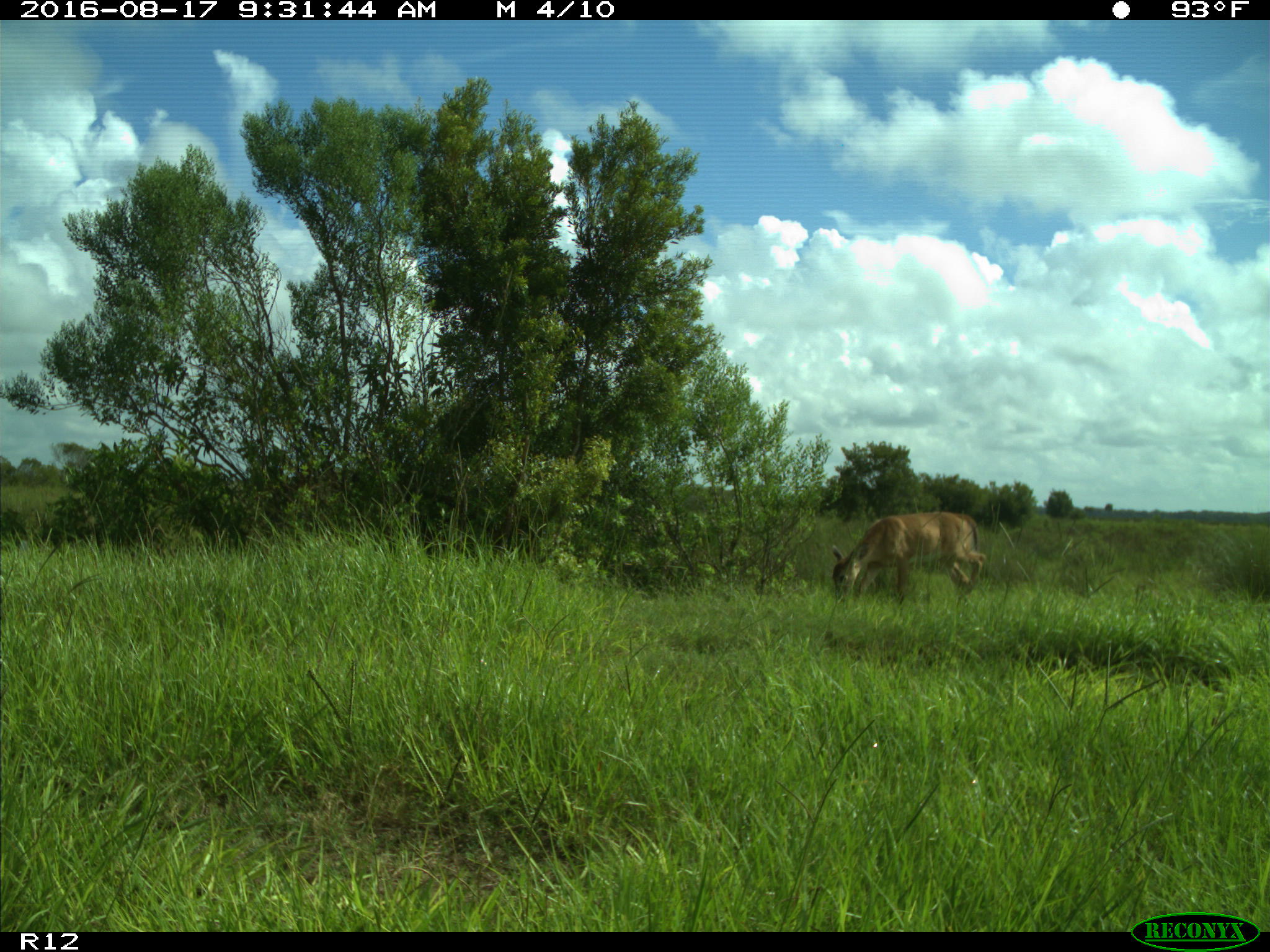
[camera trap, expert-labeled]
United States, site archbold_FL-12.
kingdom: Animalia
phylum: Chordata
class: Mammalia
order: Artiodactyla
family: Cervidae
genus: Odocoileus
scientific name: Odocoileus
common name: deer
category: unidentified deer